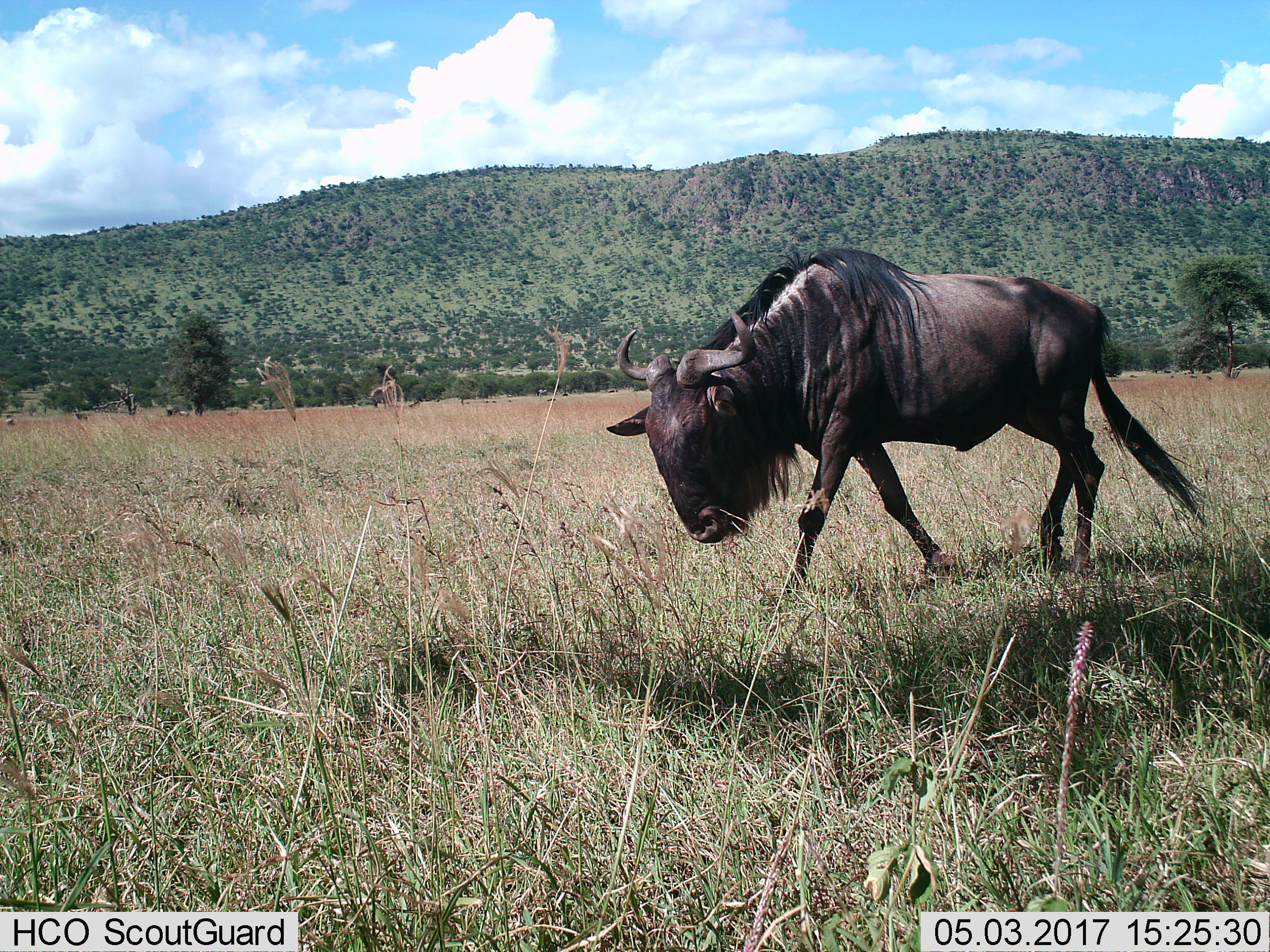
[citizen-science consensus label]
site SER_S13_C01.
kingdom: Animalia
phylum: Chordata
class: Mammalia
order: Artiodactyla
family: Bovidae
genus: Connochaetes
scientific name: Connochaetes taurinus taurinus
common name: blue wildebeest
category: wildebeestblue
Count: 1.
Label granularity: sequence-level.